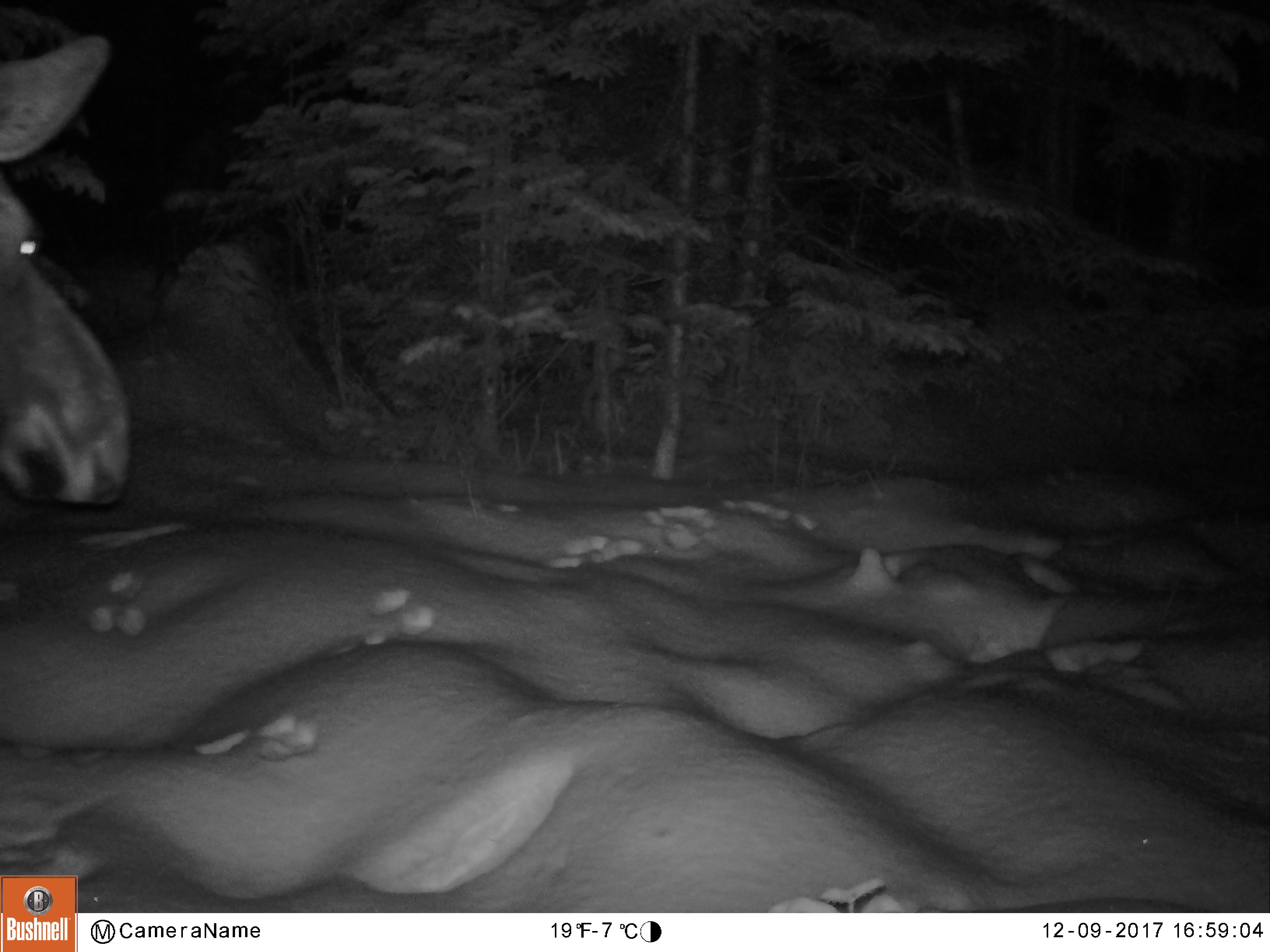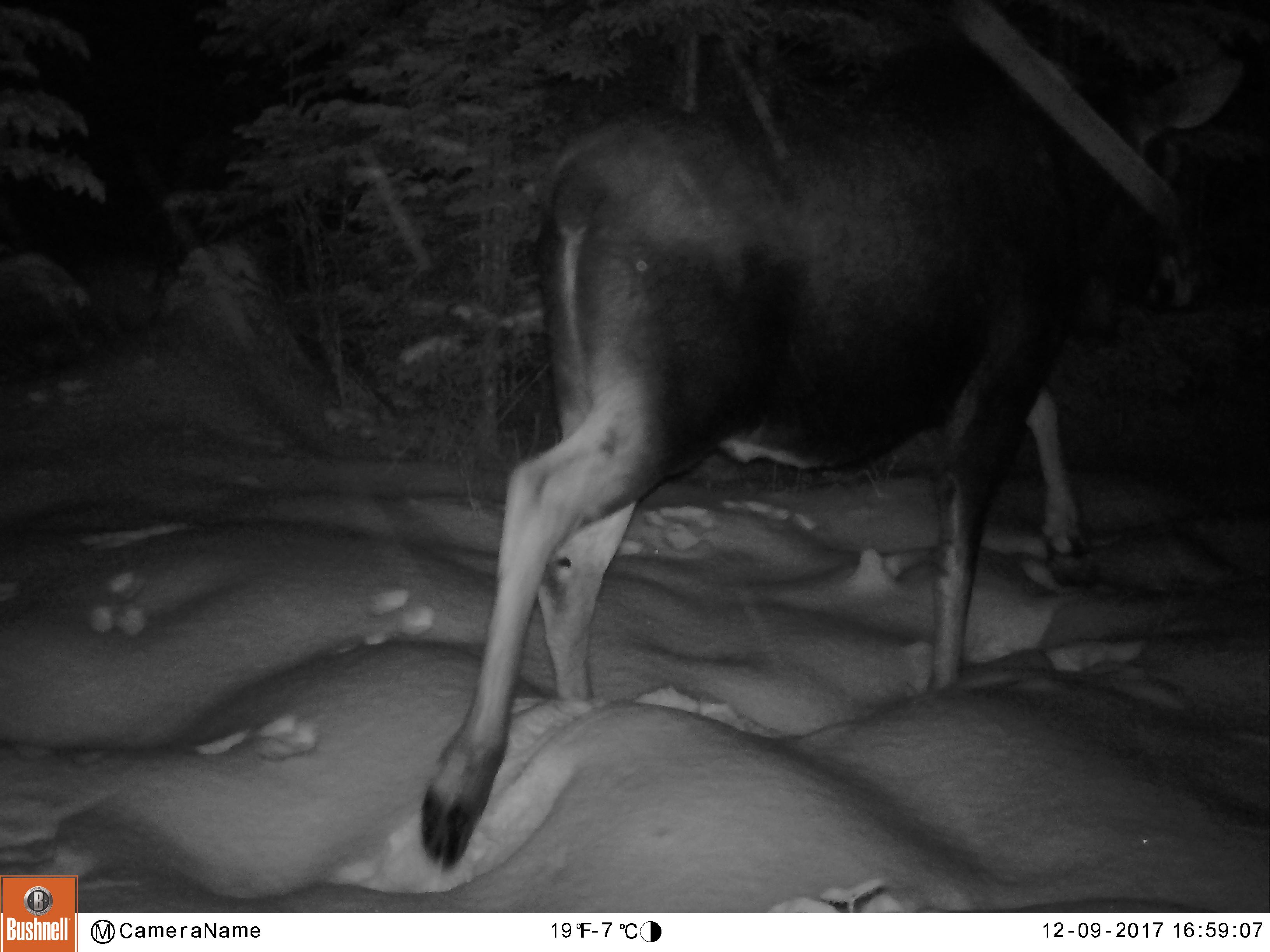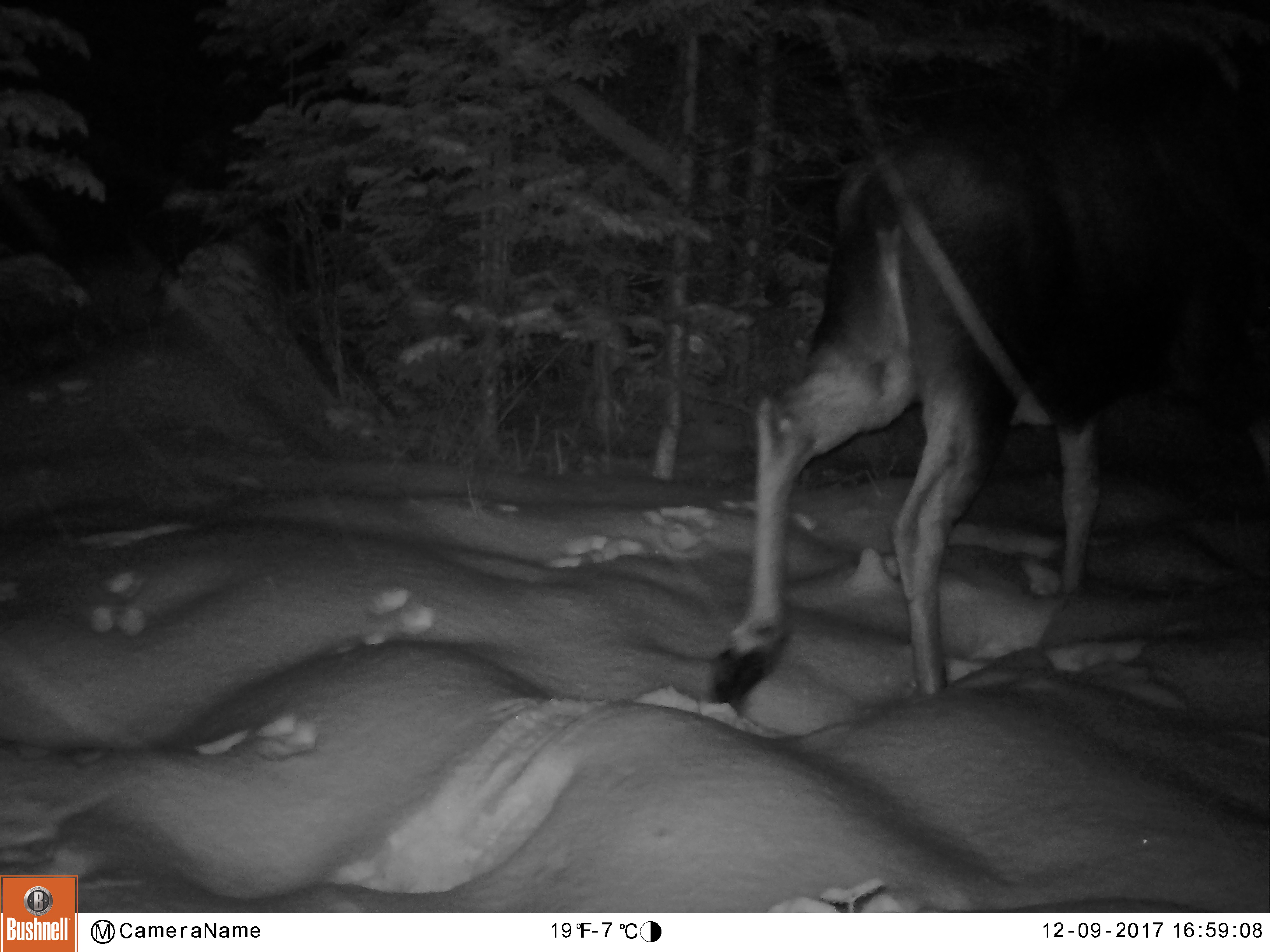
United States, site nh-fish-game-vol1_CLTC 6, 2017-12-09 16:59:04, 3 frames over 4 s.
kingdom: Animalia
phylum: Chordata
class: Mammalia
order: Artiodactyla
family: Cervidae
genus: Alces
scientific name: Alces alces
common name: moose